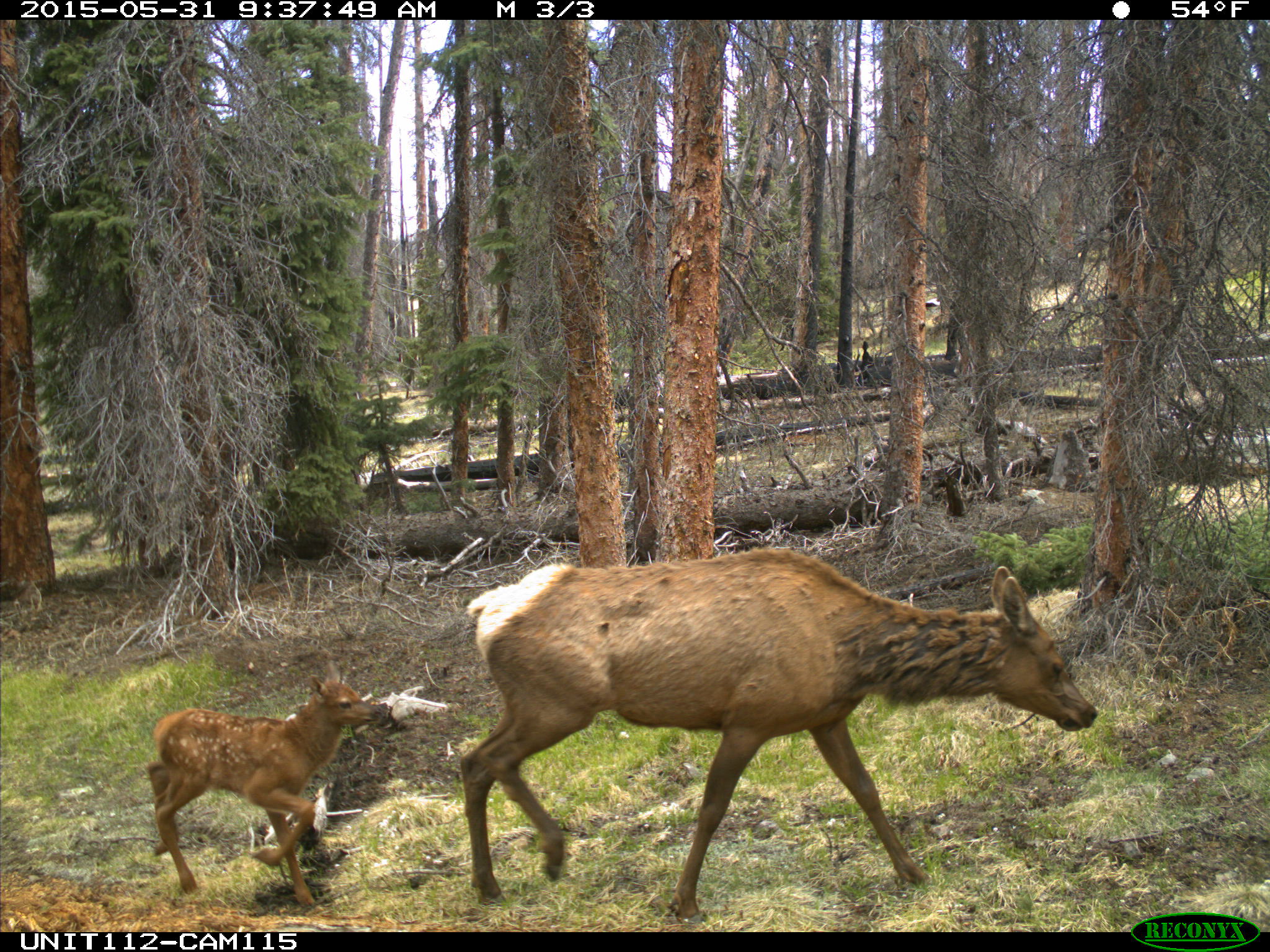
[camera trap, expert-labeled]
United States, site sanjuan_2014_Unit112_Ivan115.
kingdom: Animalia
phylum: Chordata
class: Mammalia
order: Artiodactyla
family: Cervidae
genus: Cervus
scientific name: Cervus elaphus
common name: red deer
Cervus elaphus (red deer).